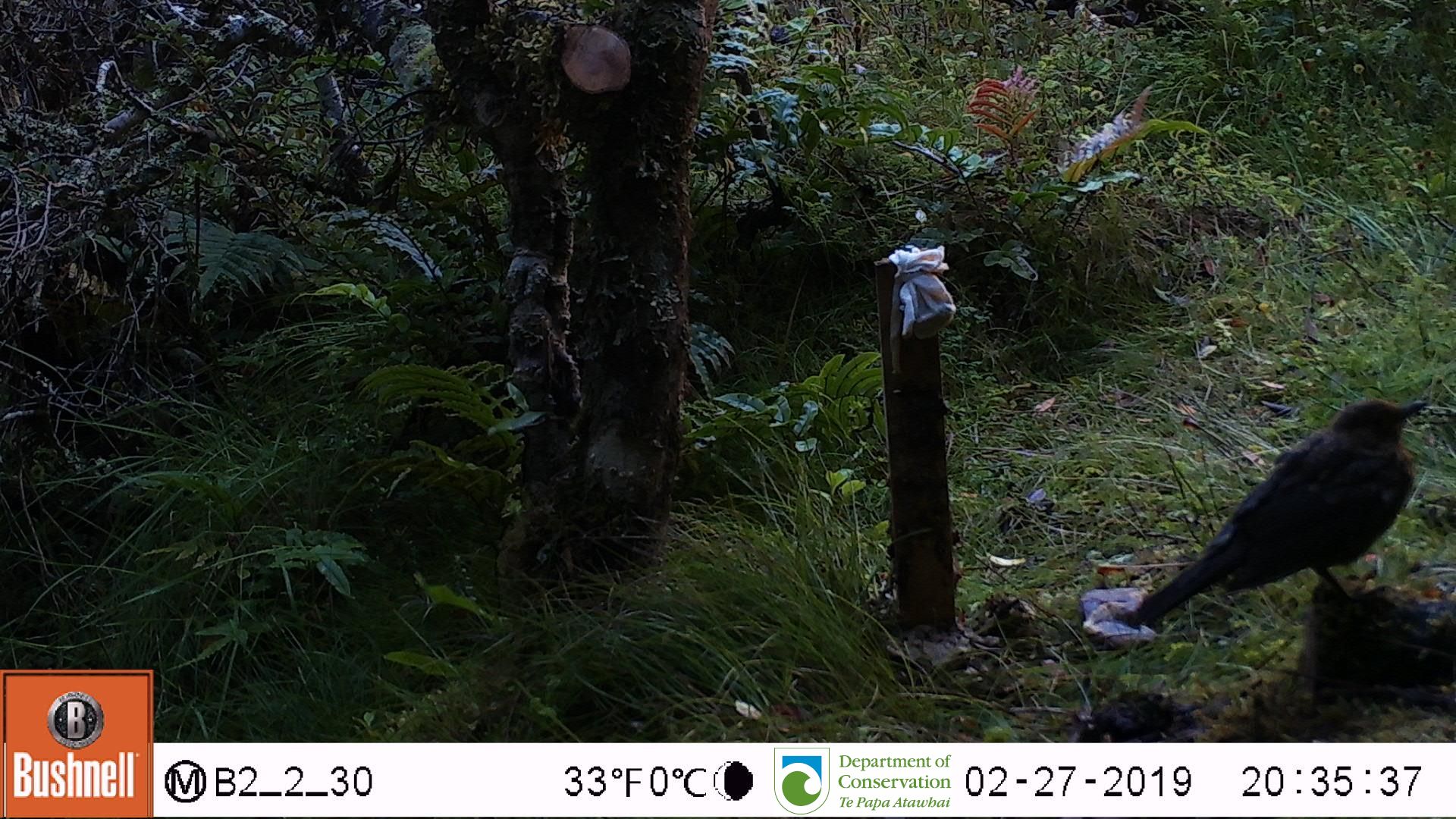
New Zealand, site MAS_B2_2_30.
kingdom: Animalia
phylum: Chordata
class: Aves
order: Passeriformes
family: Turdidae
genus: Turdus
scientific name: Turdus merula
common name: eurasian blackbird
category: blackbird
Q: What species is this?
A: Blackbird (eurasian blackbird) (Turdus merula).